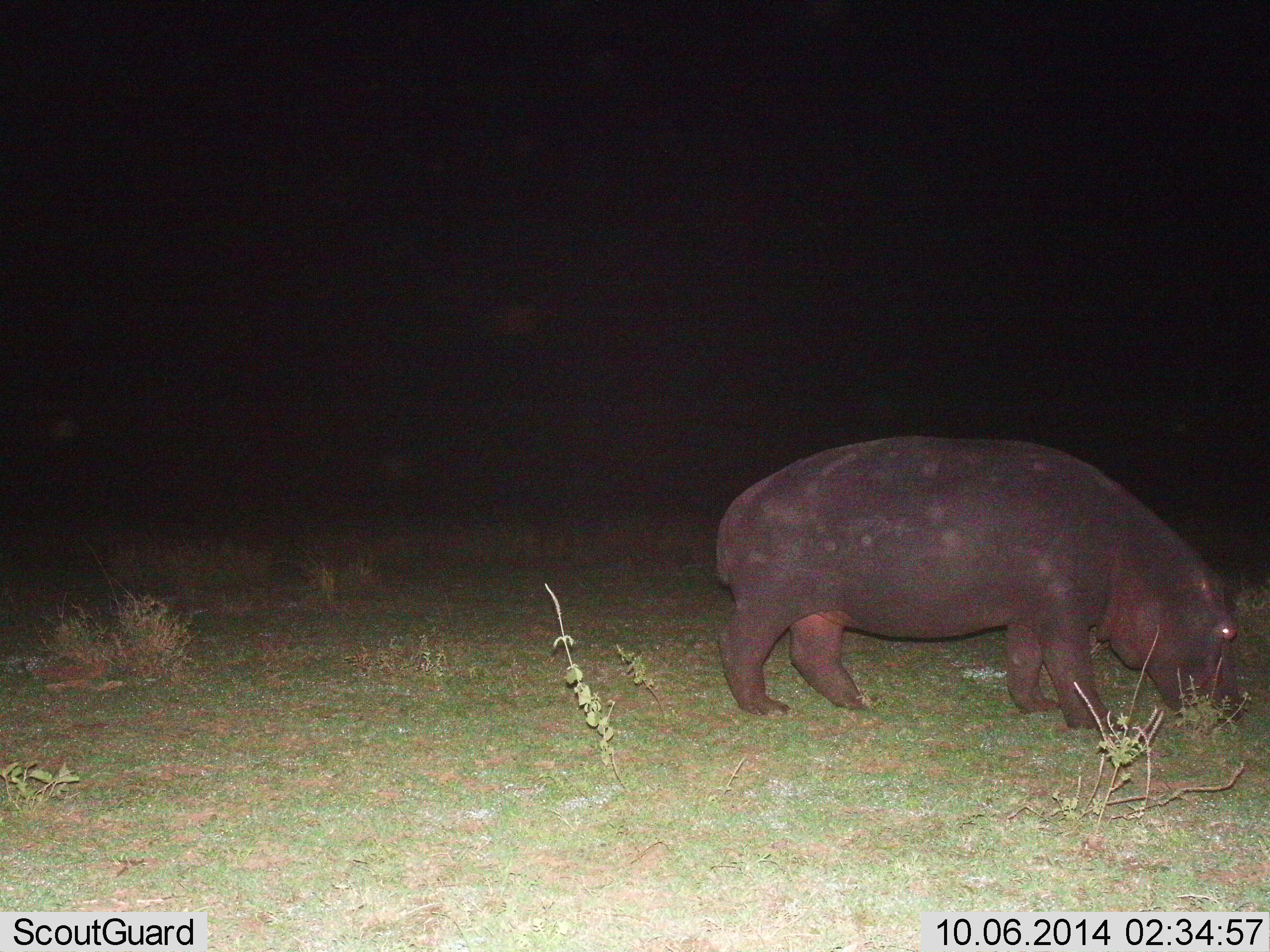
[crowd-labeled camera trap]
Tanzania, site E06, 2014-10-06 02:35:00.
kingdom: Animalia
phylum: Chordata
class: Mammalia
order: Artiodactyla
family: Hippopotamidae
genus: Hippopotamus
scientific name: Hippopotamus amphibius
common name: hippopotamus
Hippopotamus (Hippopotamus amphibius), count 1. Behavior (volunteer vote fractions): standing 40%, resting 0%, moving 30%, interacting 0%. Young present (vote fraction): 0%. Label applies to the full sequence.